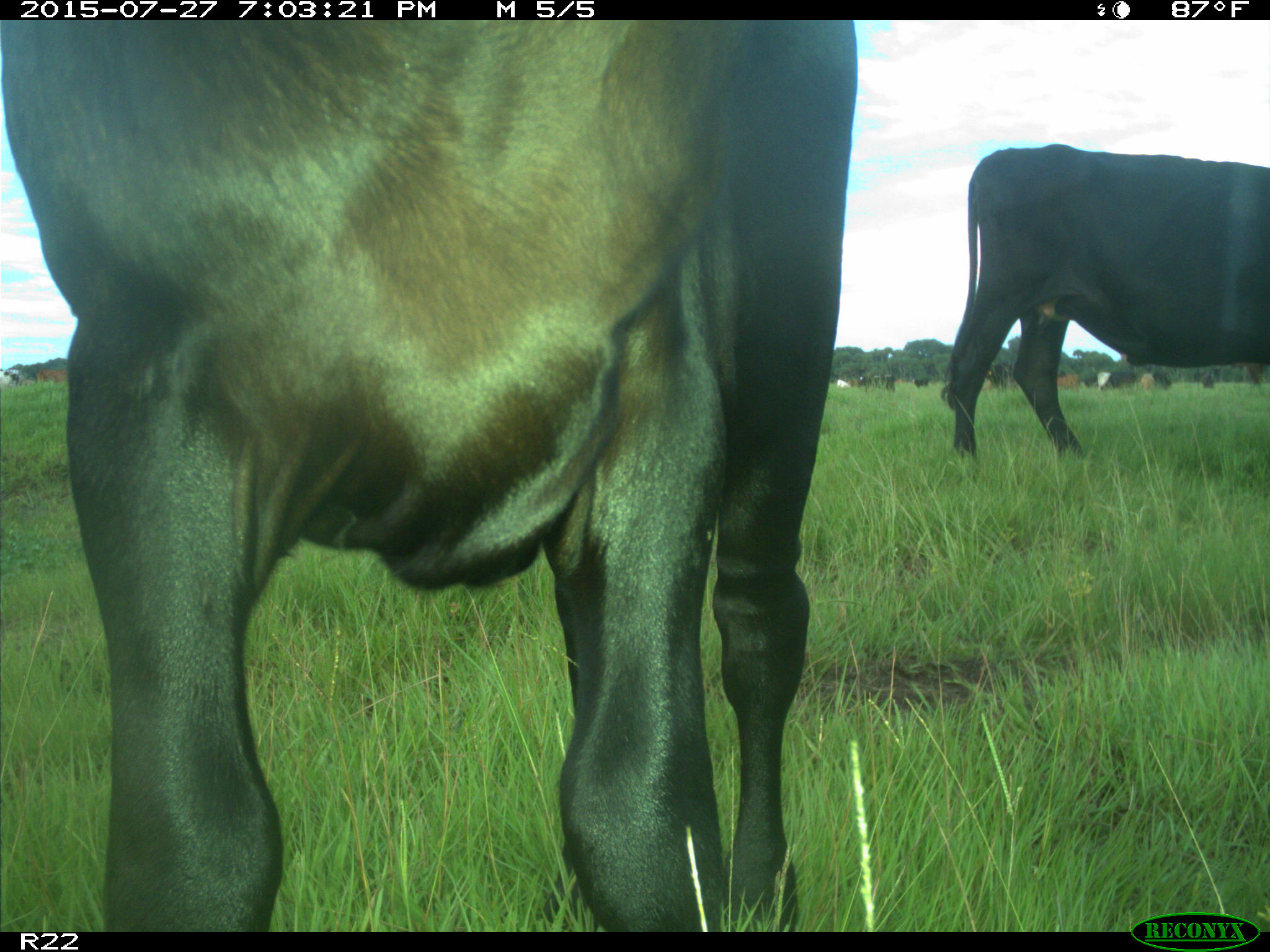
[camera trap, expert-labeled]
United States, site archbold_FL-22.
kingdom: Animalia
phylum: Chordata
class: Mammalia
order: Artiodactyla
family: Bovidae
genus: Bos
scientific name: Bos taurus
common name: domestic cow